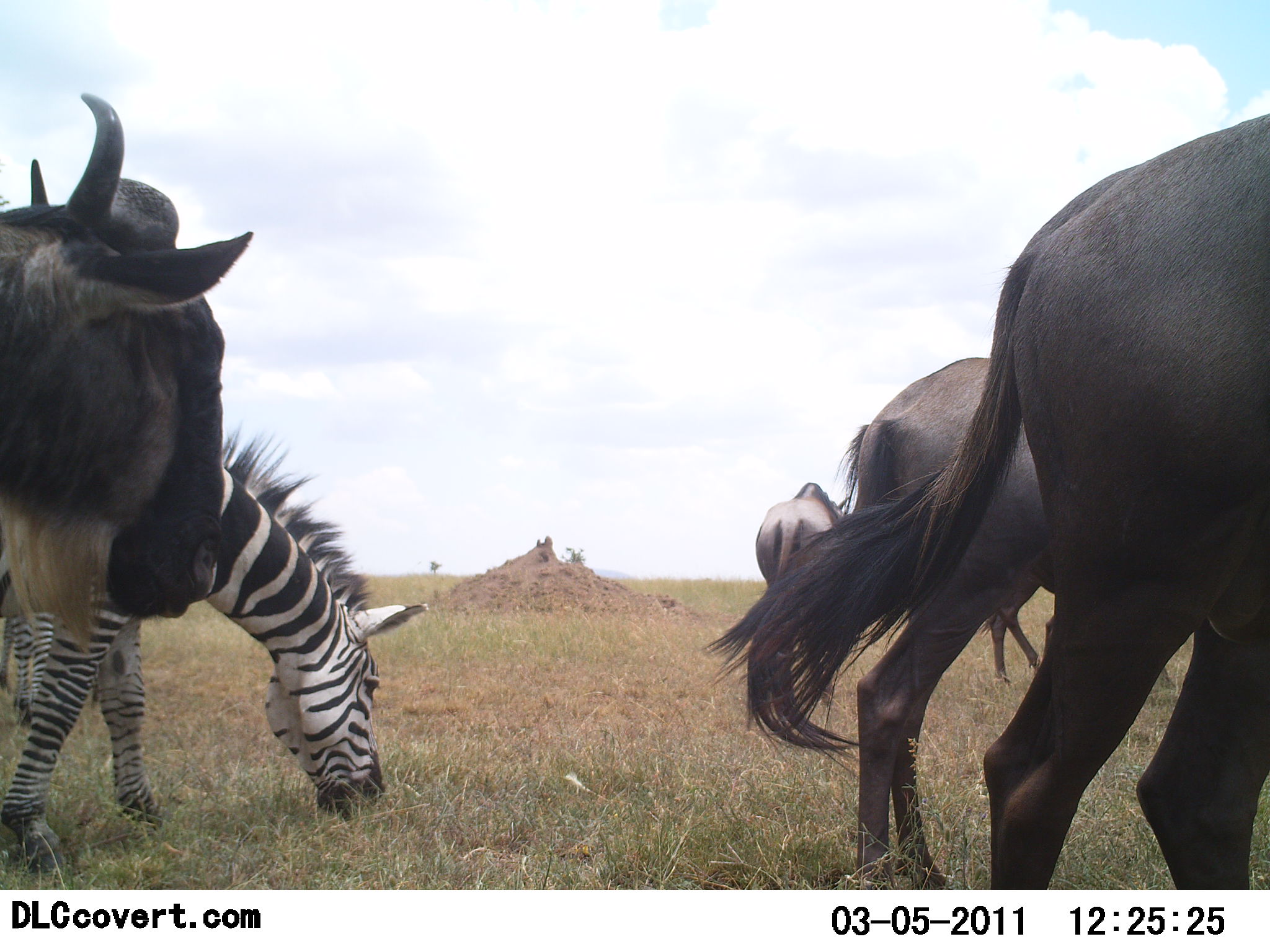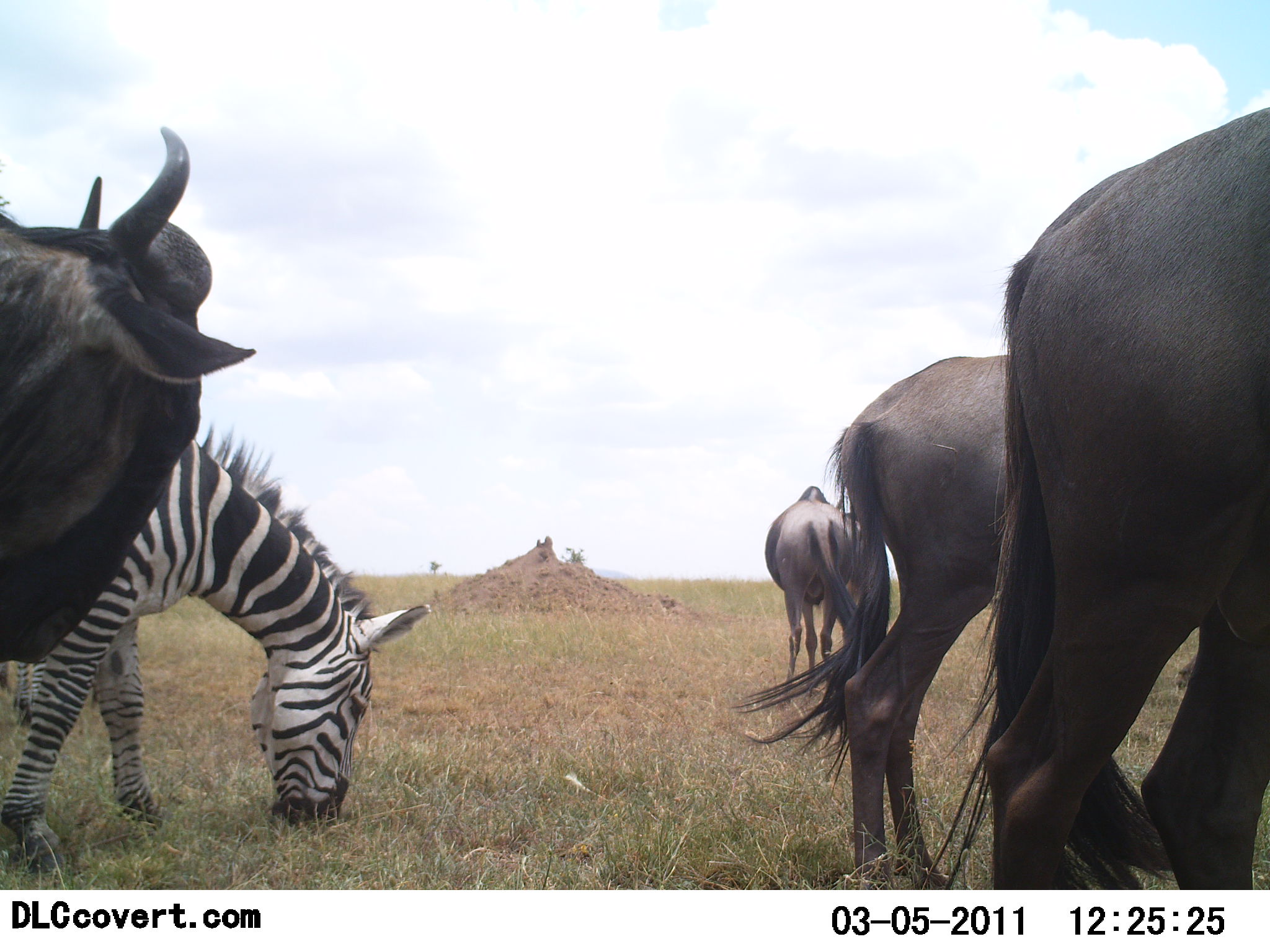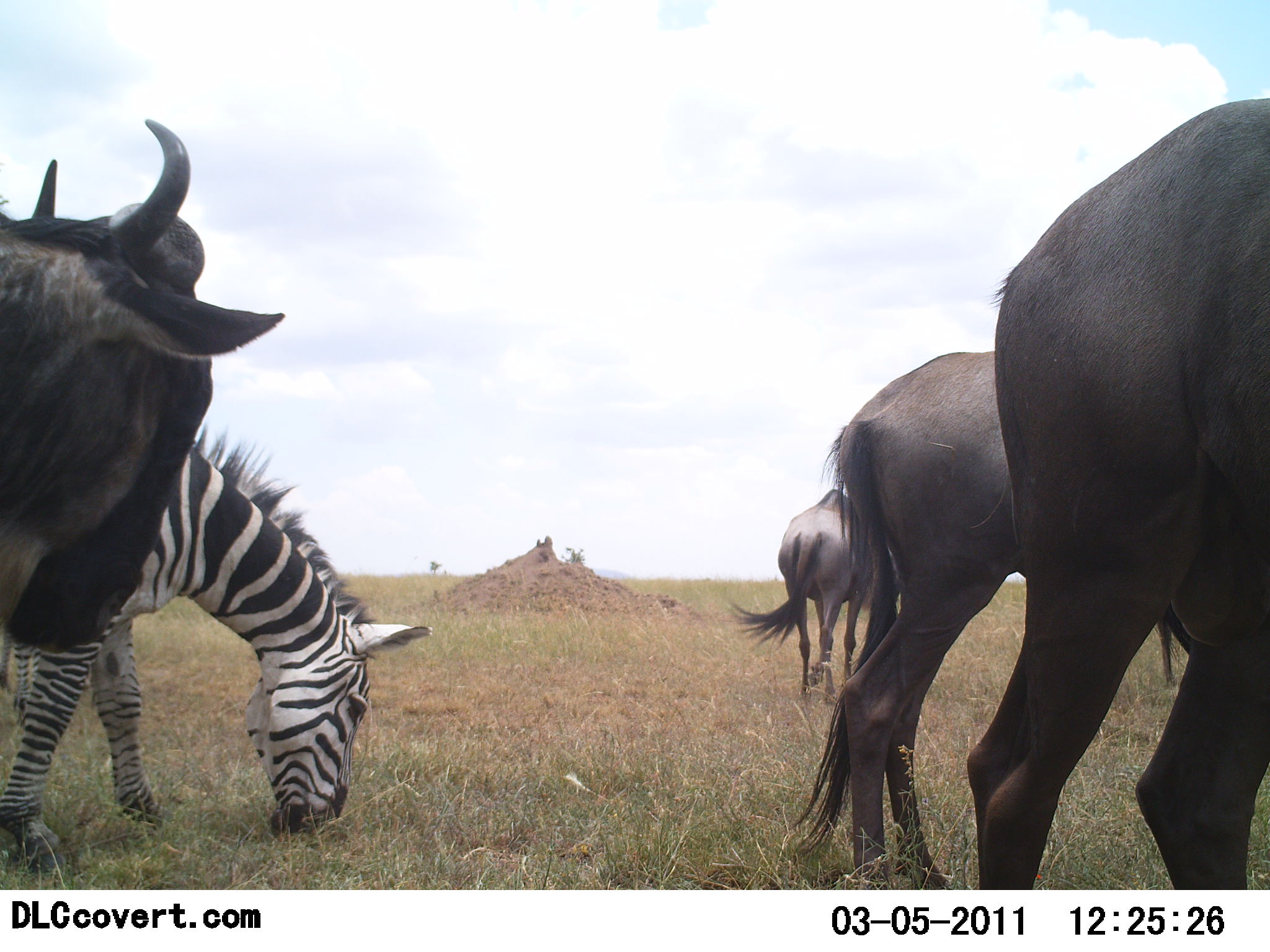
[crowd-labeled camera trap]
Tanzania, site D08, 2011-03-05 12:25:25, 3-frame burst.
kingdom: Animalia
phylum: Chordata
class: Mammalia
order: Artiodactyla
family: Bovidae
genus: Connochaetes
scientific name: Connochaetes taurinus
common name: blue wildebeest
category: wildebeest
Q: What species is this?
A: Wildebeest (blue wildebeest) (Connochaetes taurinus).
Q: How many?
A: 4.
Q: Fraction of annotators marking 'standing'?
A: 77%.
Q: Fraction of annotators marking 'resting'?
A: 0%.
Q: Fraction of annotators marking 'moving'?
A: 23%.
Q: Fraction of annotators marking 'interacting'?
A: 0%.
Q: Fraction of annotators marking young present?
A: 0%.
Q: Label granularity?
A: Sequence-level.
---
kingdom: Animalia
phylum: Chordata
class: Mammalia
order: Perissodactyla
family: Equidae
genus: Equus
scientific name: Equus quagga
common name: plains zebra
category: zebra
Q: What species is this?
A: Zebra (plains zebra) (Equus quagga).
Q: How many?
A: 1.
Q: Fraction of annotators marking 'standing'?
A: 25%.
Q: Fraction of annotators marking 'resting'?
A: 0%.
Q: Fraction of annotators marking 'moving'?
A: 0%.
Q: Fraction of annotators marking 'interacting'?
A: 0%.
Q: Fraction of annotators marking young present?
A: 0%.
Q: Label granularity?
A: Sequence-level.